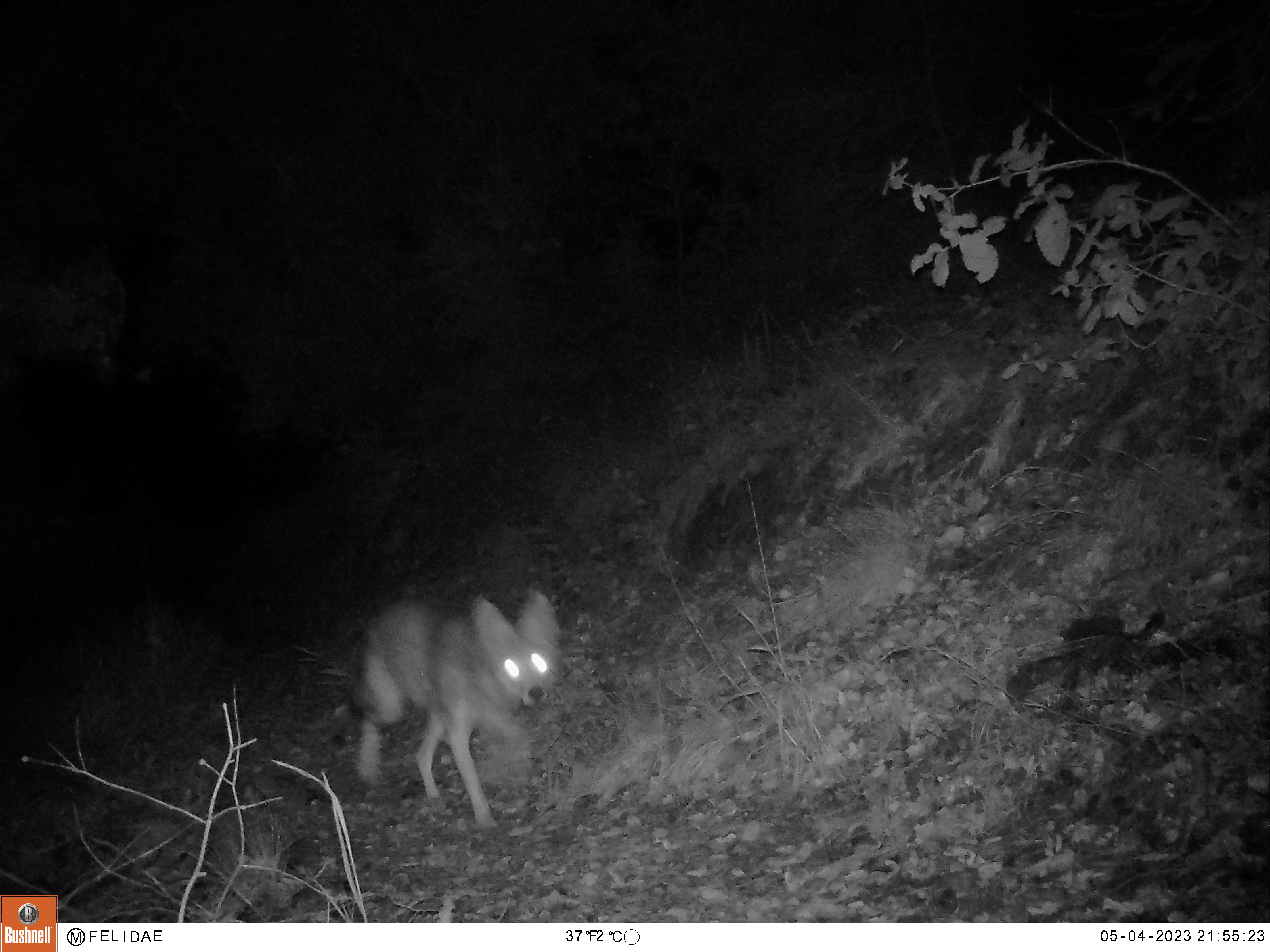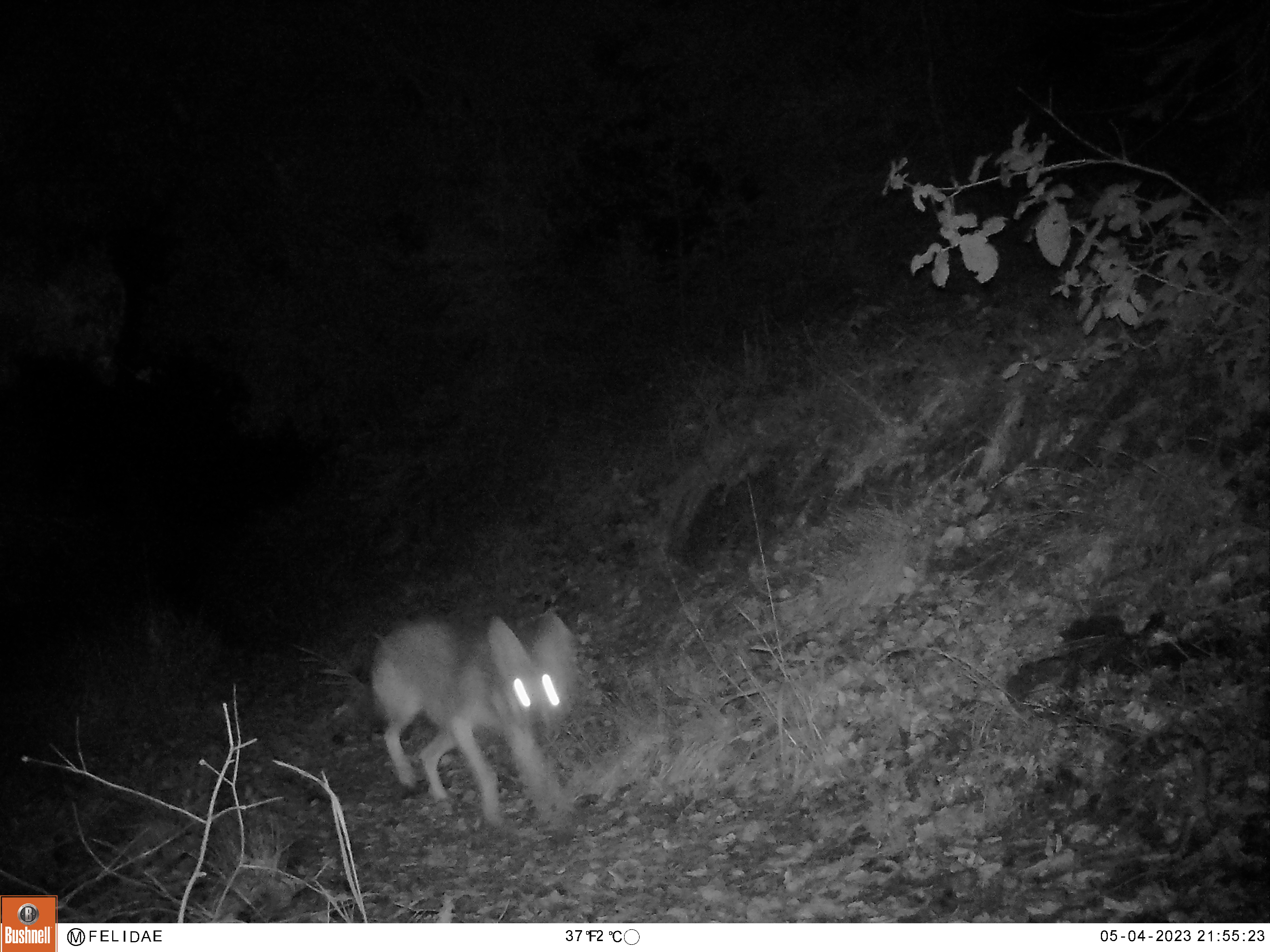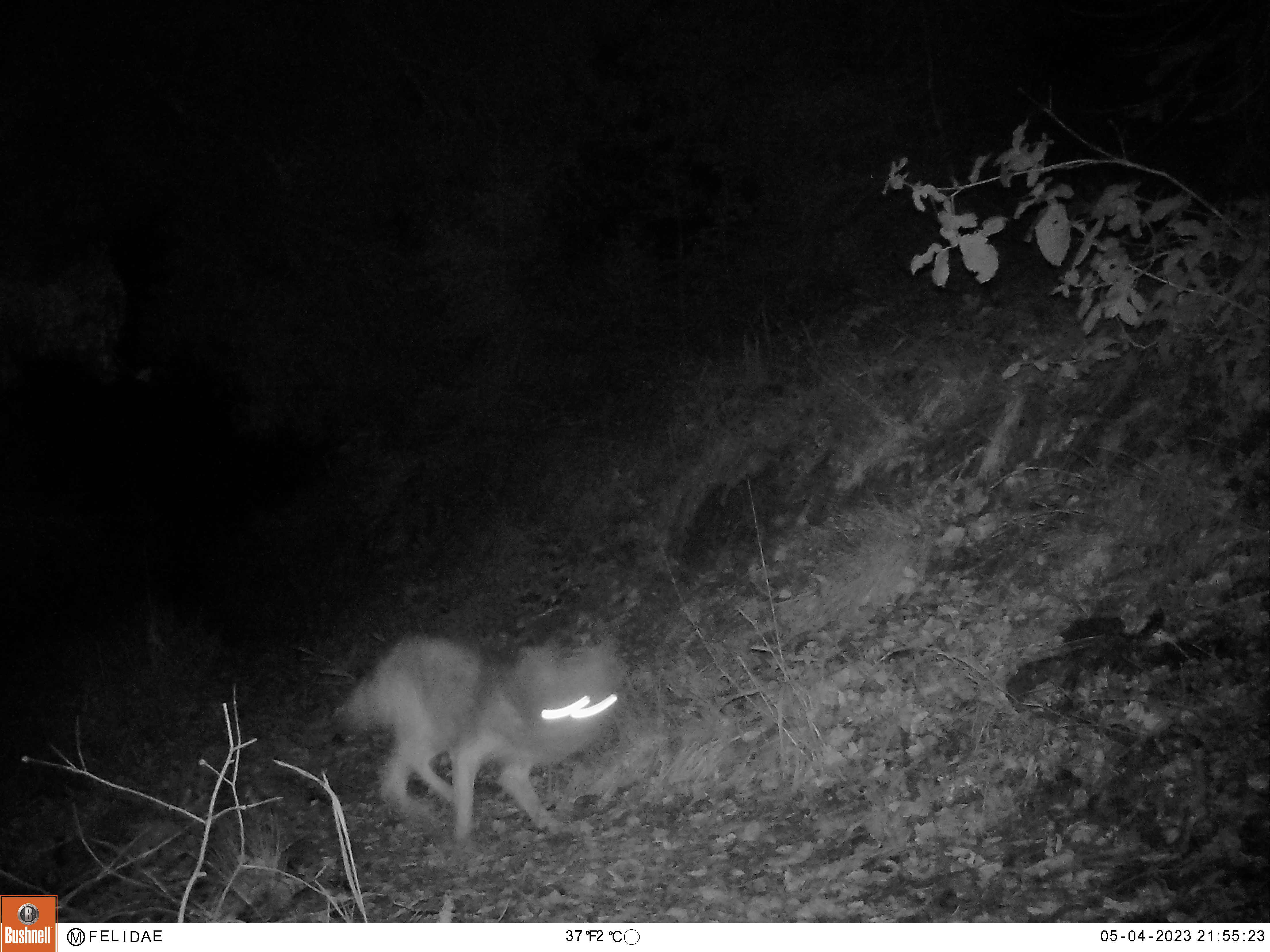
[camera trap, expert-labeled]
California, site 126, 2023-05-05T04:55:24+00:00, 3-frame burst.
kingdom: Animalia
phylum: Chordata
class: Mammalia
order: Carnivora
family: Canidae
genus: Canis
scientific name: Canis latrans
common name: coyote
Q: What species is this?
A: Coyote (Canis latrans).